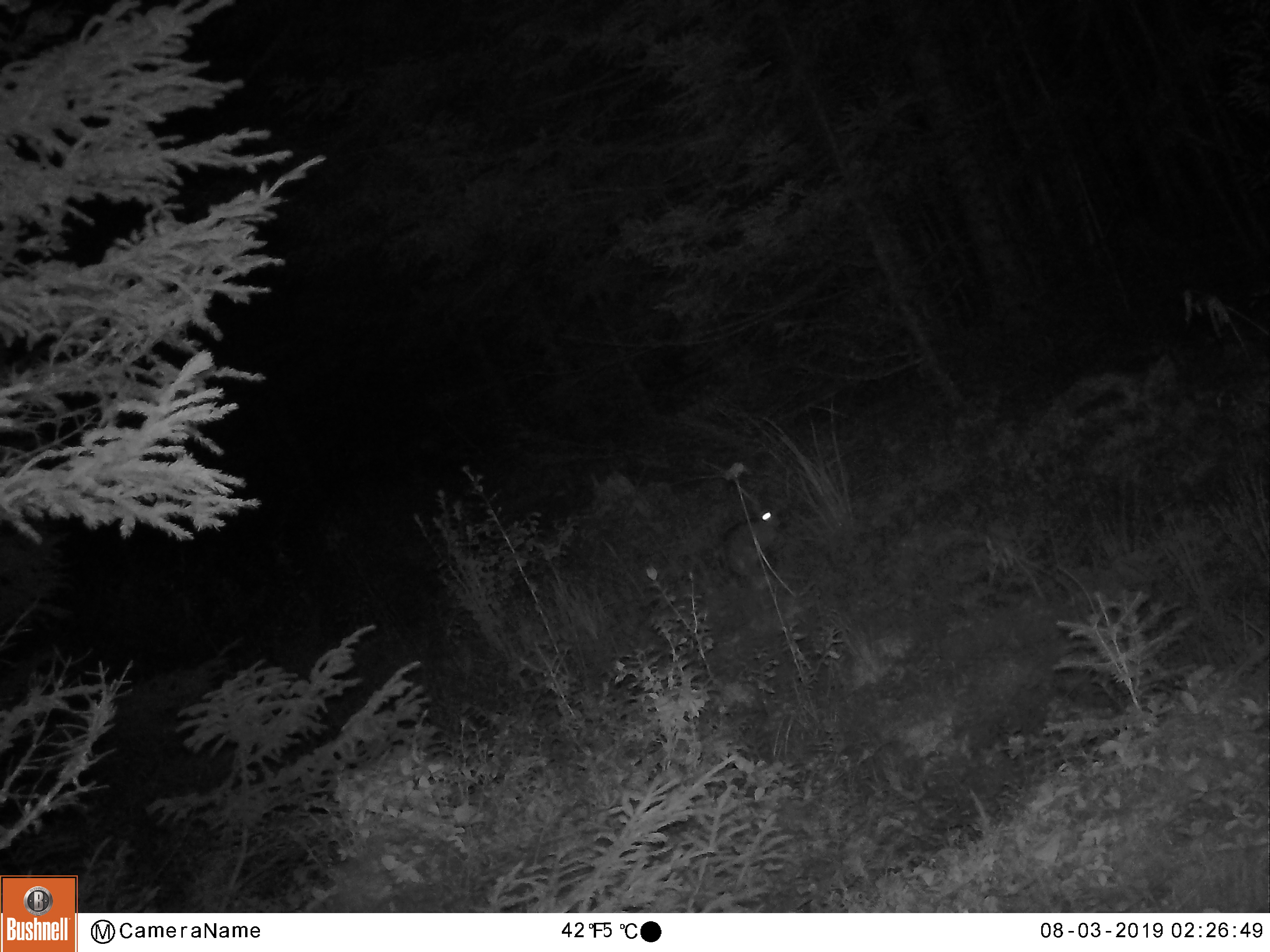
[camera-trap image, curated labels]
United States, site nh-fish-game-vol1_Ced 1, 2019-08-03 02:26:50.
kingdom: Animalia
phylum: Chordata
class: Mammalia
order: Lagomorpha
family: Leporidae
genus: Lepus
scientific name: Lepus americanus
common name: snowshoe hare